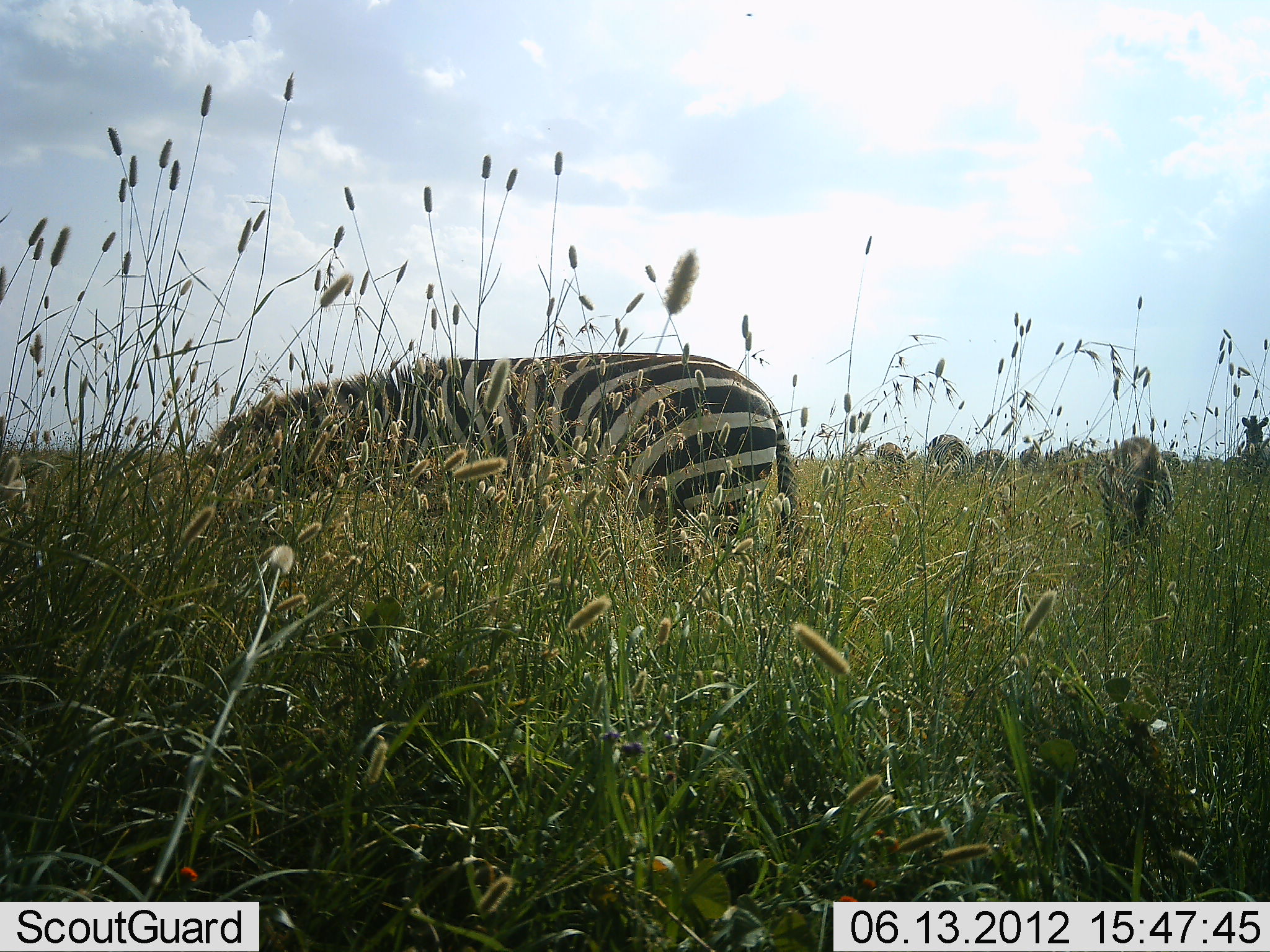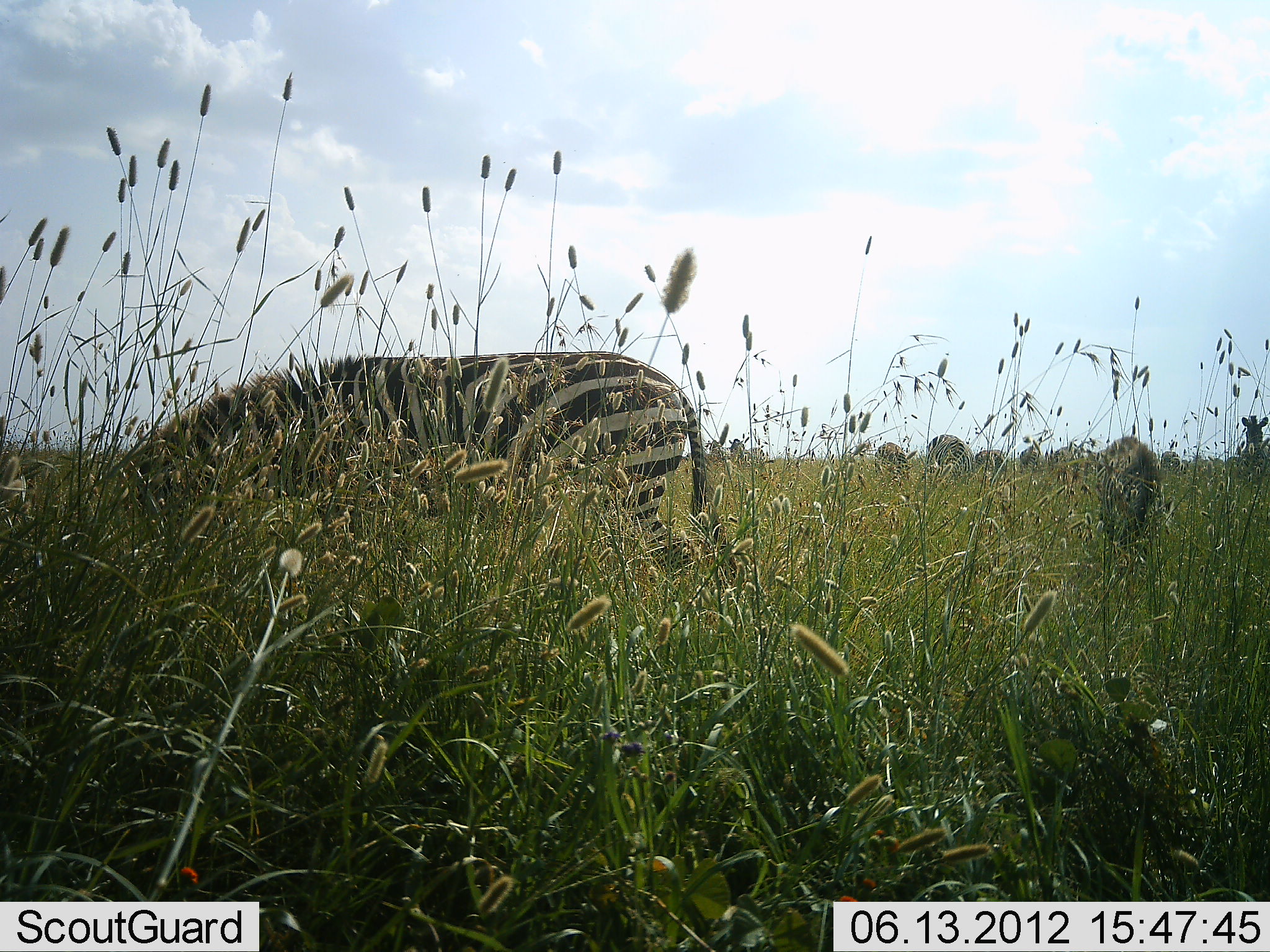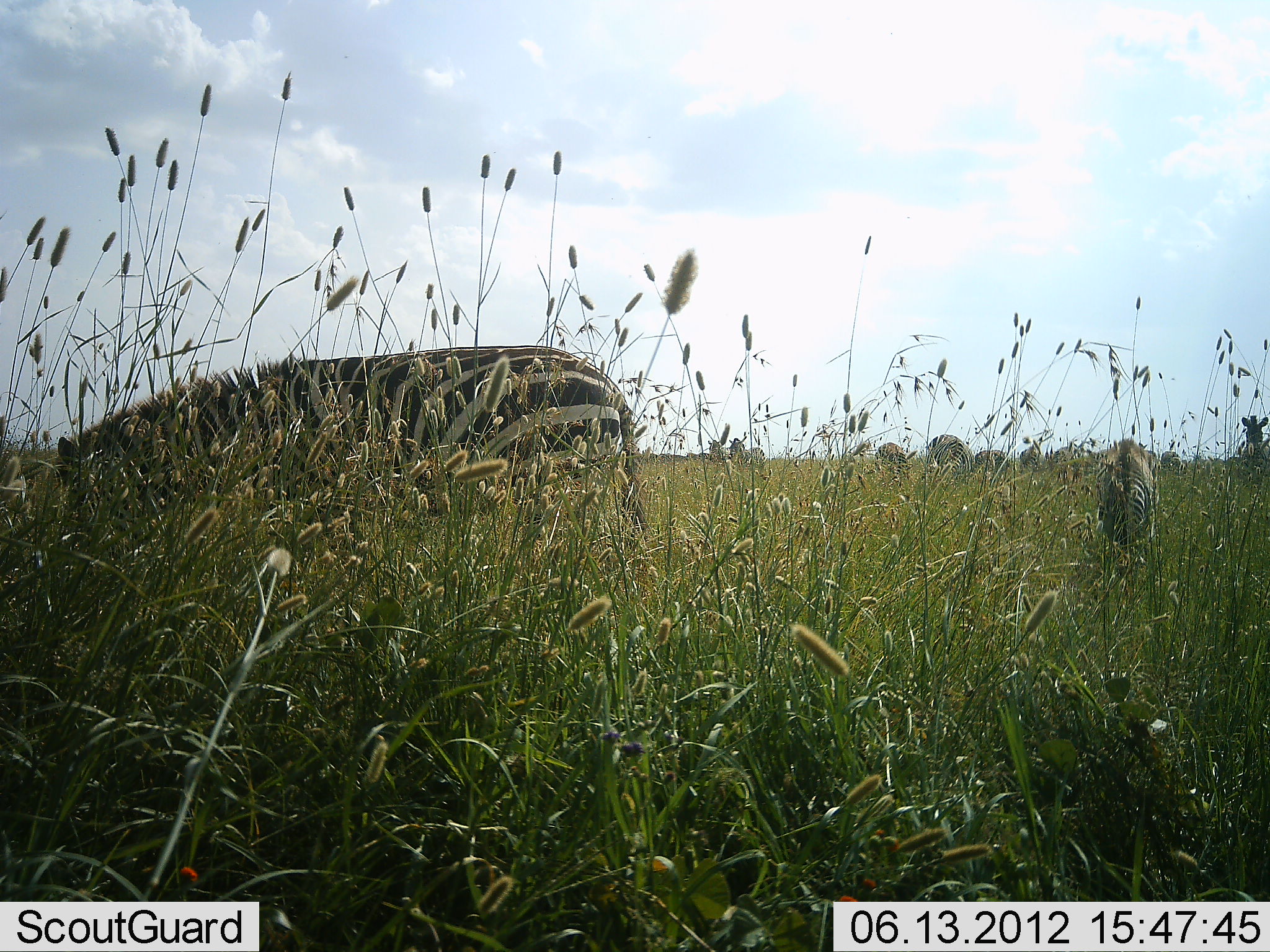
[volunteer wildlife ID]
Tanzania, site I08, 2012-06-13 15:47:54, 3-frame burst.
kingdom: Animalia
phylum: Chordata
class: Mammalia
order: Perissodactyla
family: Equidae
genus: Equus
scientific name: Equus quagga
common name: plains zebra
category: zebra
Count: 7.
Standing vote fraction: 40%.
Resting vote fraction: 10%.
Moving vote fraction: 40%.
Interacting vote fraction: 0%.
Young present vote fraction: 10%.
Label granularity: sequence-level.